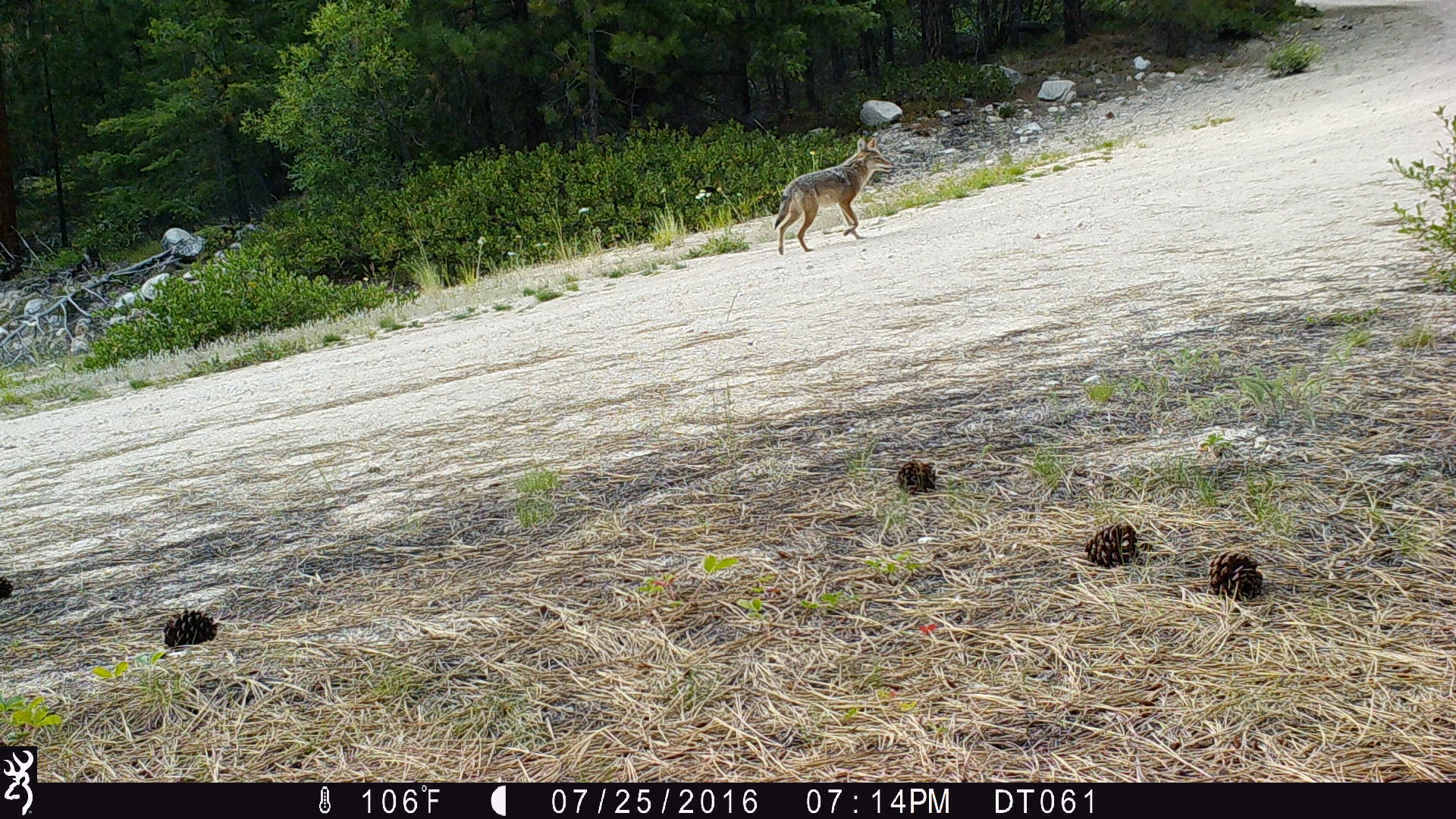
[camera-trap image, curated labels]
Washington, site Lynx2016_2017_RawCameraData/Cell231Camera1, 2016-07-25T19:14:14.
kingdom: Animalia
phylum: Chordata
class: Mammalia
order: Carnivora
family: Canidae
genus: Canis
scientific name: Canis latrans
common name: coyote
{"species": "Canis latrans (coyote)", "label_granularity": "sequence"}